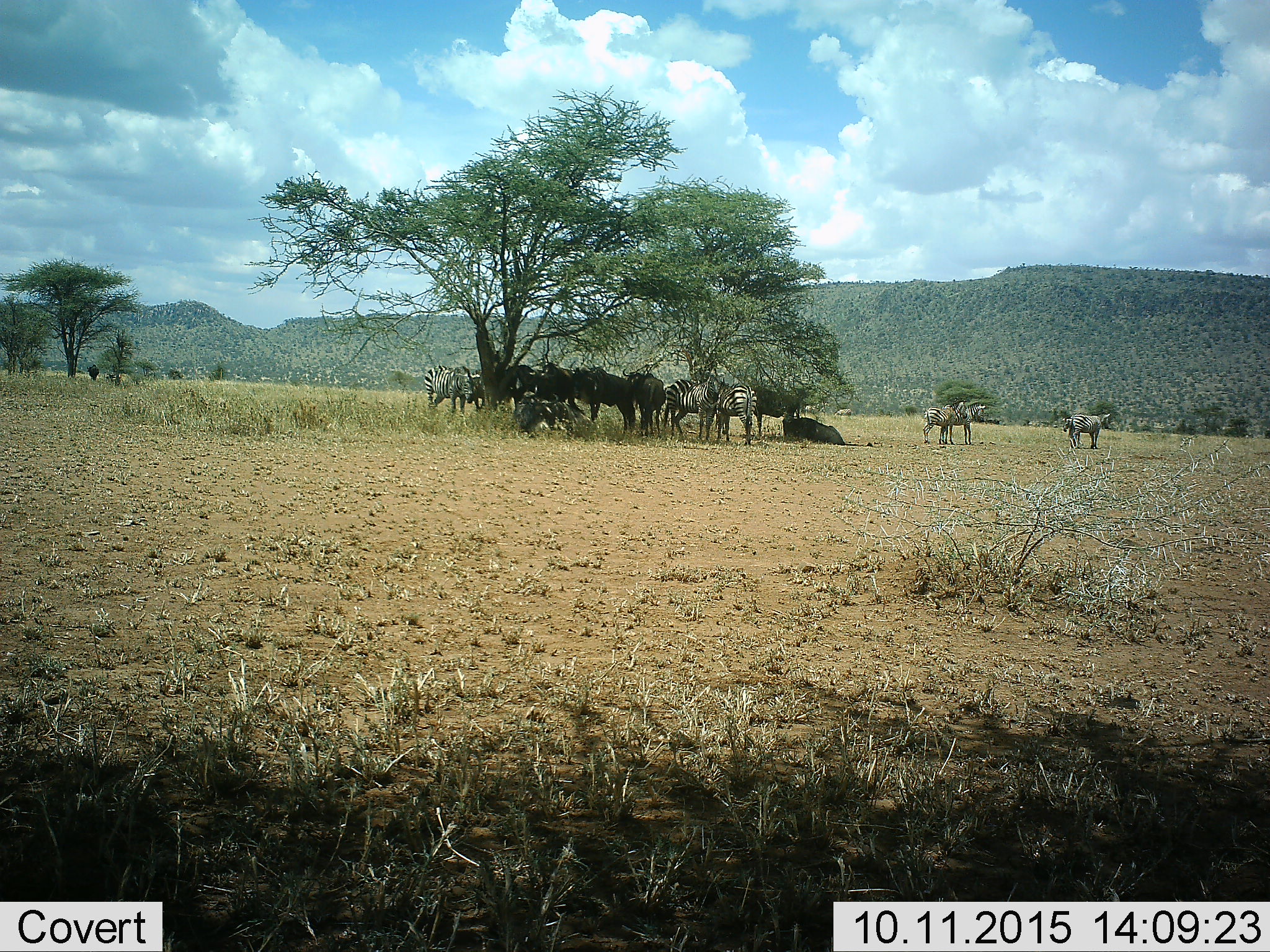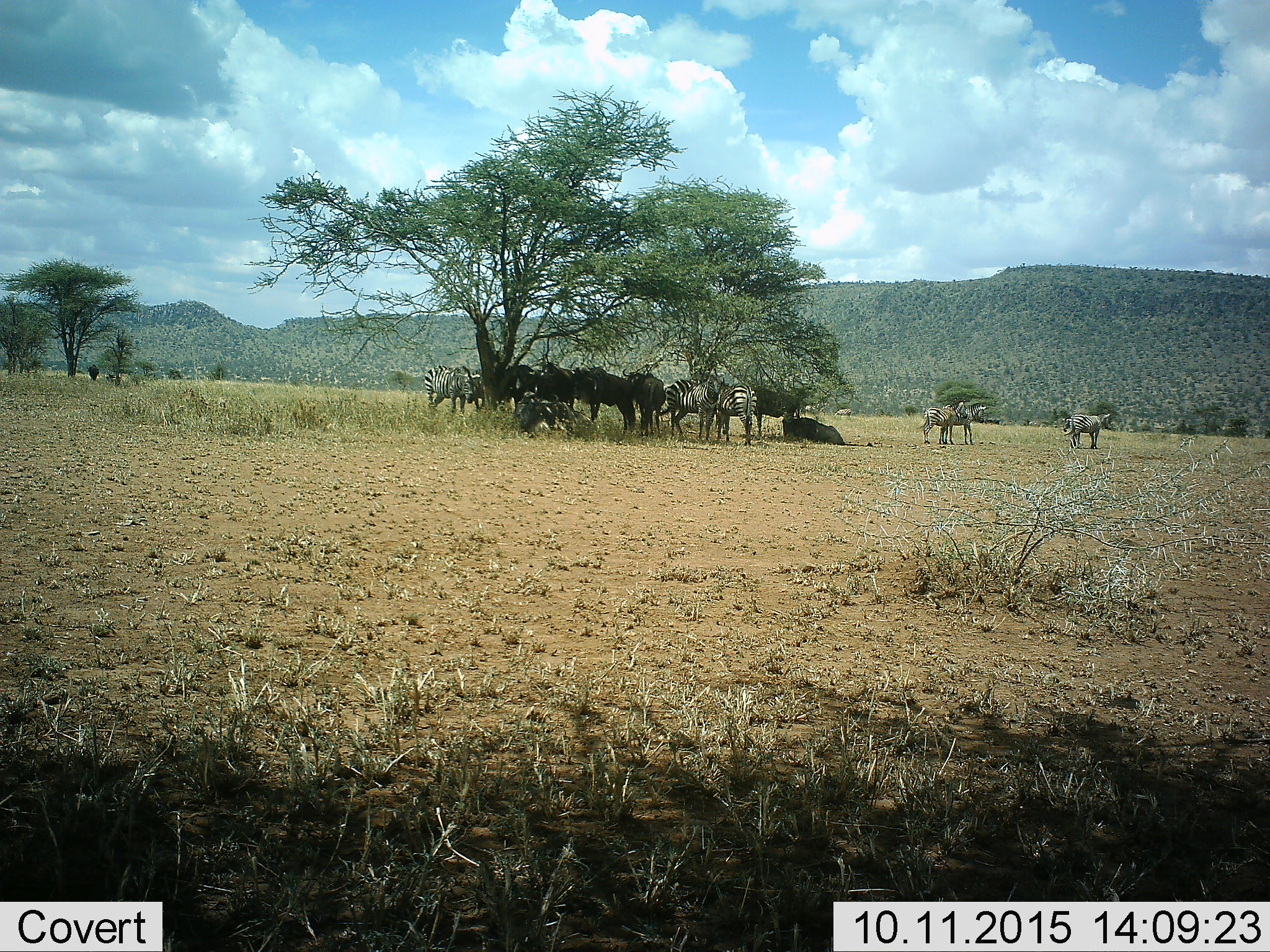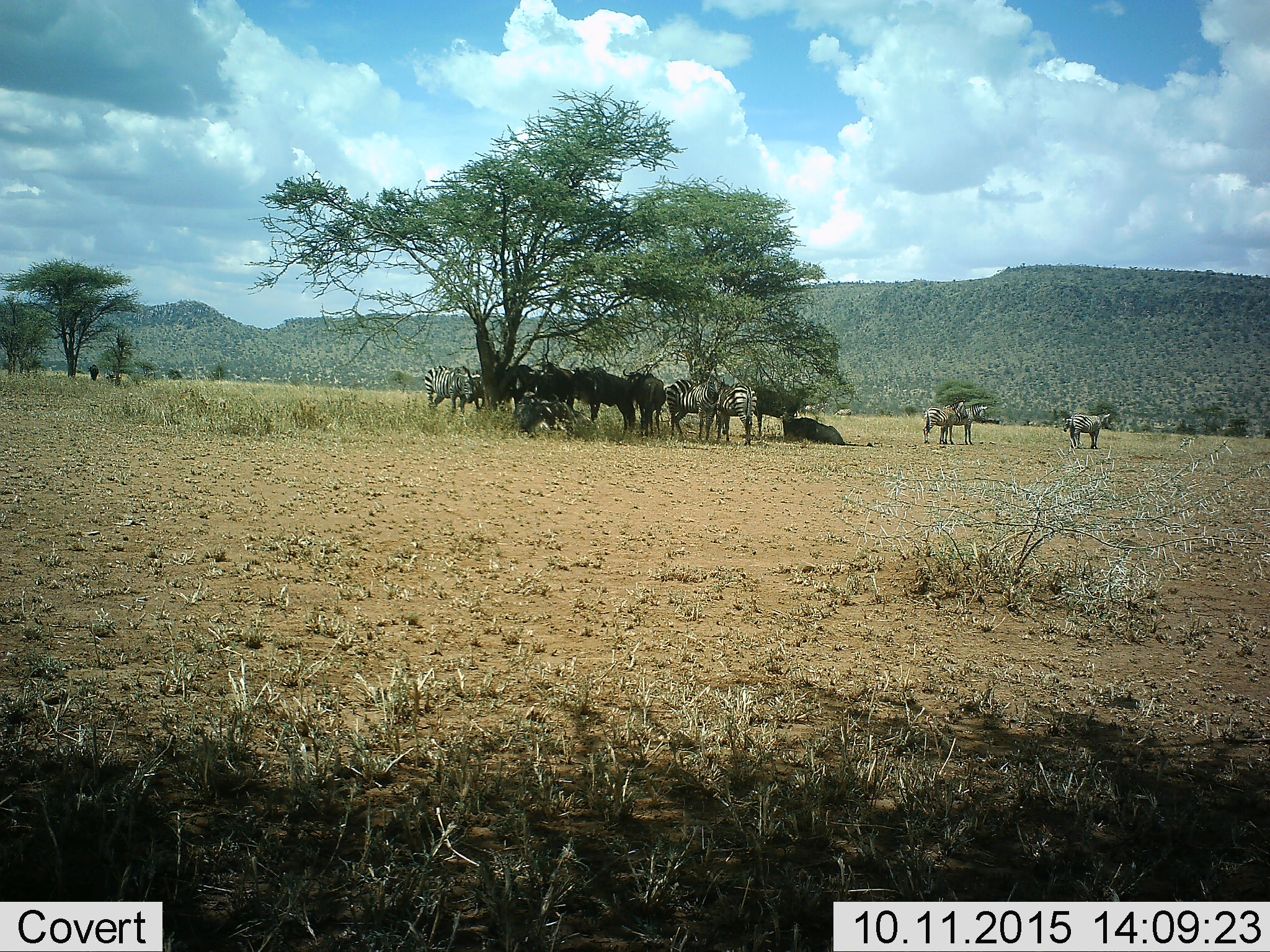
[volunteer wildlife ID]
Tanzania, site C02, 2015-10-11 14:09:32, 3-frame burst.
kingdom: Animalia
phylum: Chordata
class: Mammalia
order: Artiodactyla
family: Bovidae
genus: Connochaetes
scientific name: Connochaetes taurinus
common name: blue wildebeest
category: wildebeest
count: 8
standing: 75%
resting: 75%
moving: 0%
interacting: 8%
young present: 0%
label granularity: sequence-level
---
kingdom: Animalia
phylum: Chordata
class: Mammalia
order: Perissodactyla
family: Equidae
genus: Equus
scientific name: Equus quagga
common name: plains zebra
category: zebra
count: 8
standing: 83%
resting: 28%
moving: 11%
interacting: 11%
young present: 11%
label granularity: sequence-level